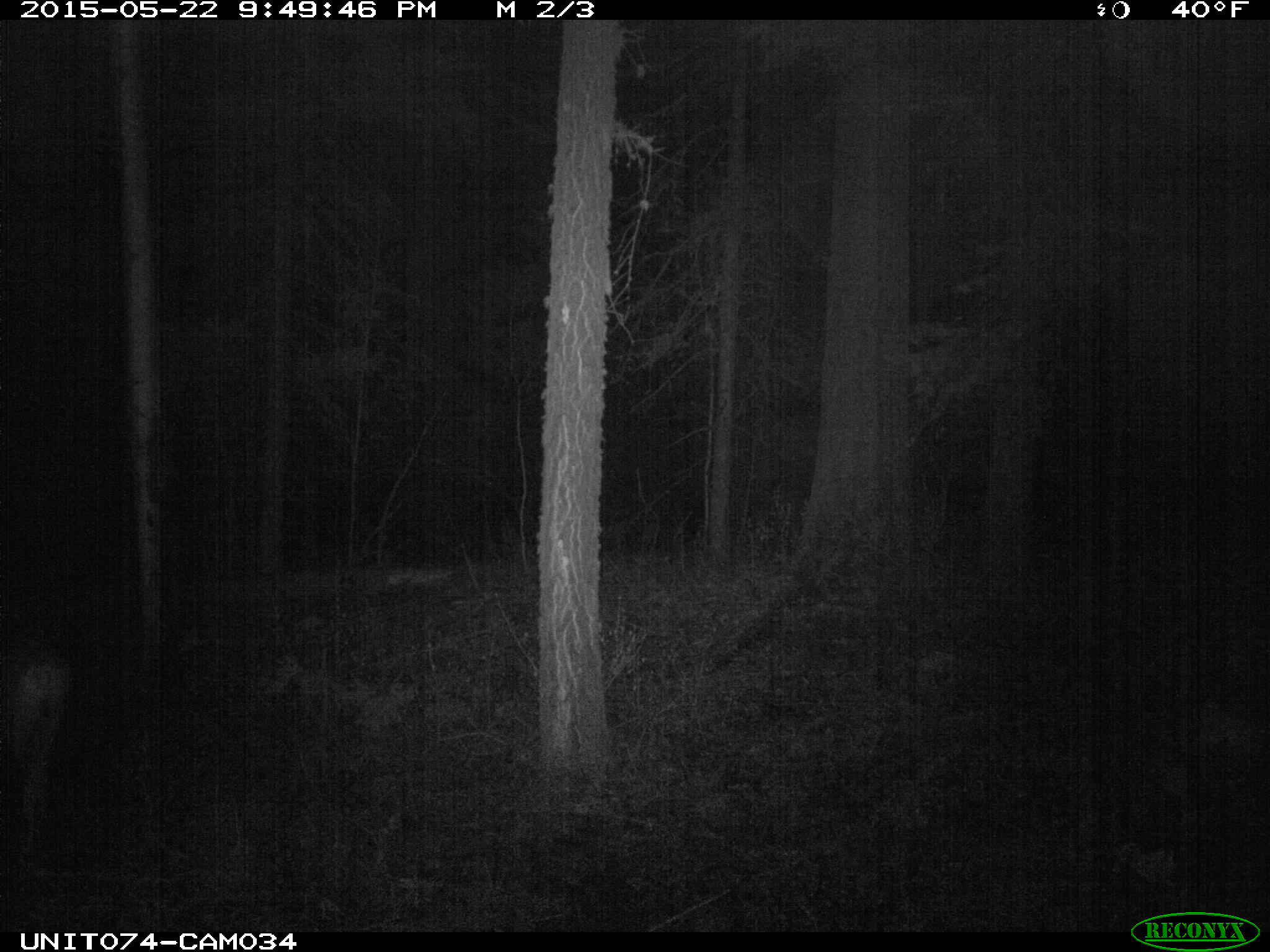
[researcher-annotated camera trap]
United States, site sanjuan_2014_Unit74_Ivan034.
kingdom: Animalia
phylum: Chordata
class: Mammalia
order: Artiodactyla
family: Cervidae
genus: Odocoileus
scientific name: Odocoileus hemionus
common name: mule deer